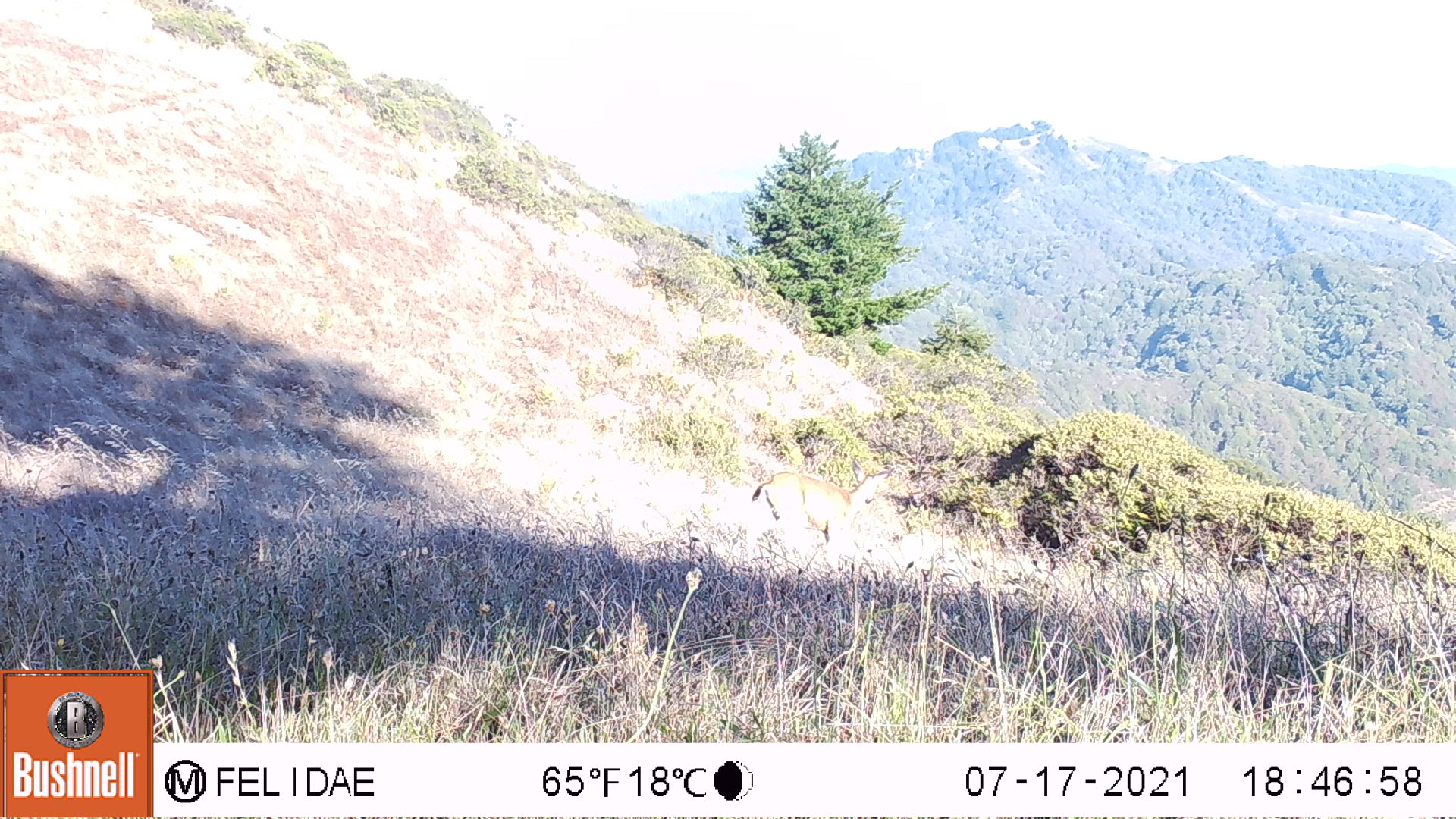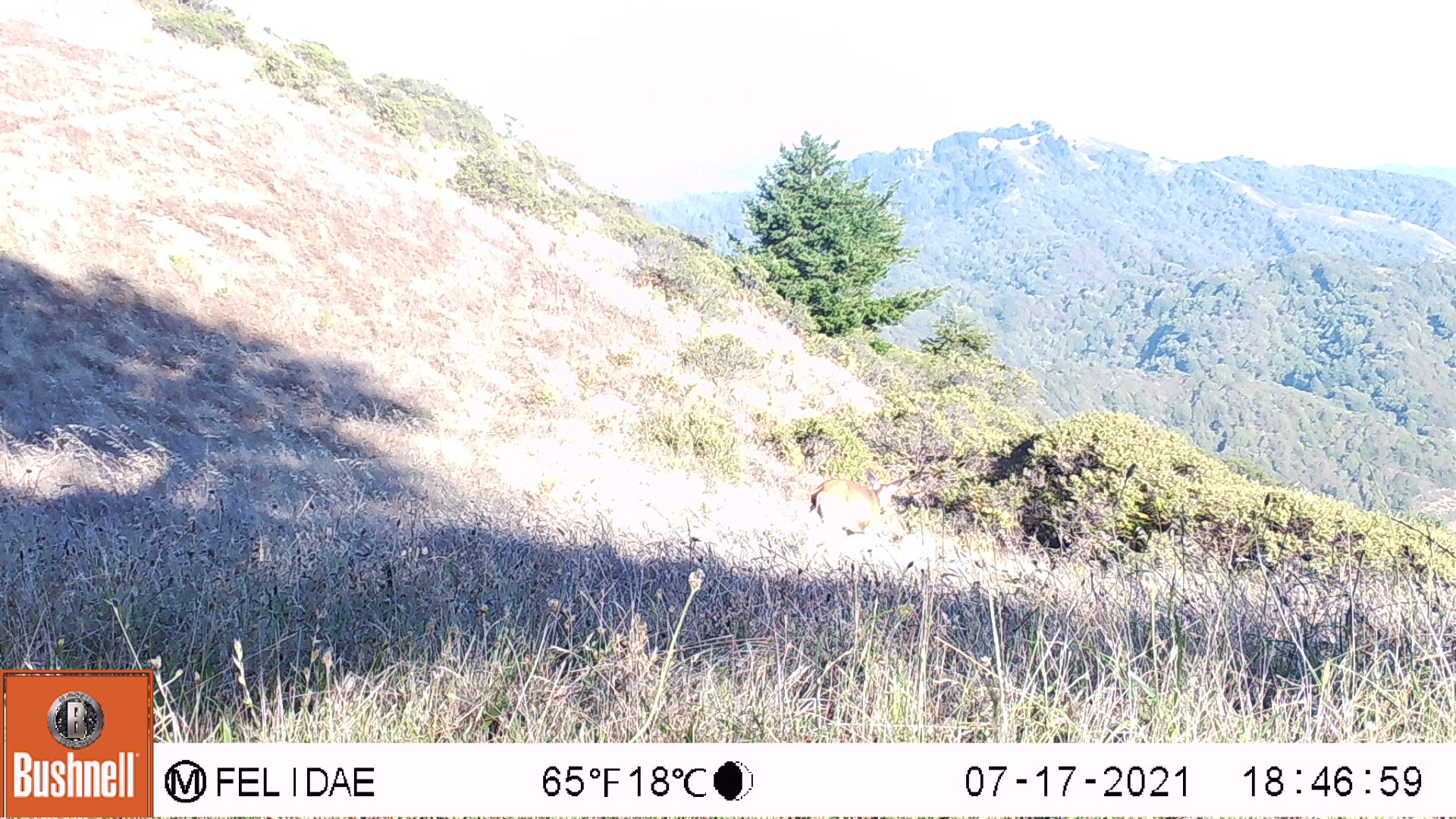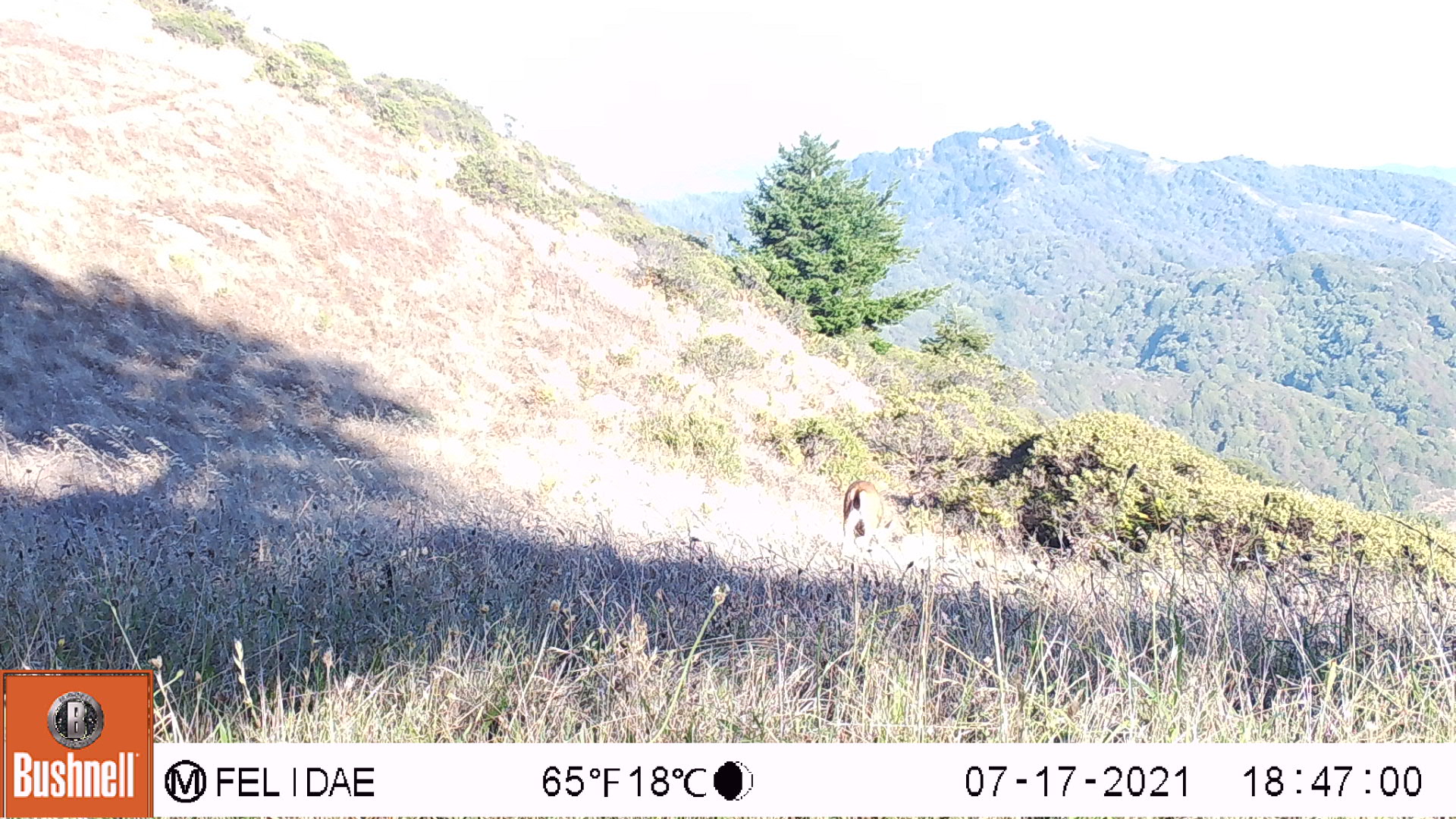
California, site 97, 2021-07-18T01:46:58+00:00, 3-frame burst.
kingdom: Animalia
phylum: Chordata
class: Mammalia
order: Artiodactyla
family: Cervidae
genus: Odocoileus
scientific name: Odocoileus hemionus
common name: mule deer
Mule deer (Odocoileus hemionus).